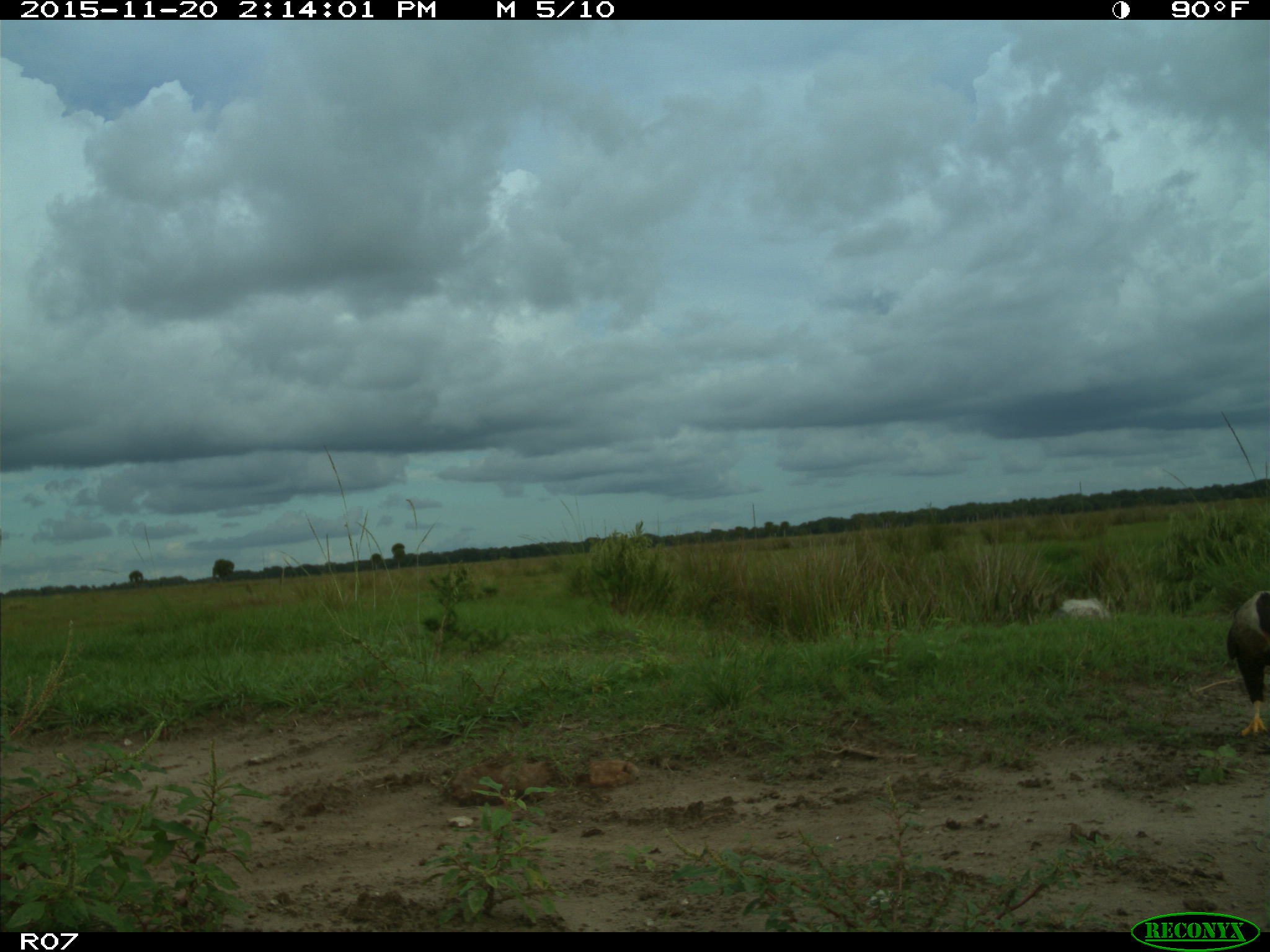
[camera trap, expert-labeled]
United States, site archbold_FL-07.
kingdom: Animalia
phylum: Chordata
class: Aves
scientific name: Aves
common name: birds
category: unidentified bird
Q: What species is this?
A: Unidentified bird (birds) (Aves).